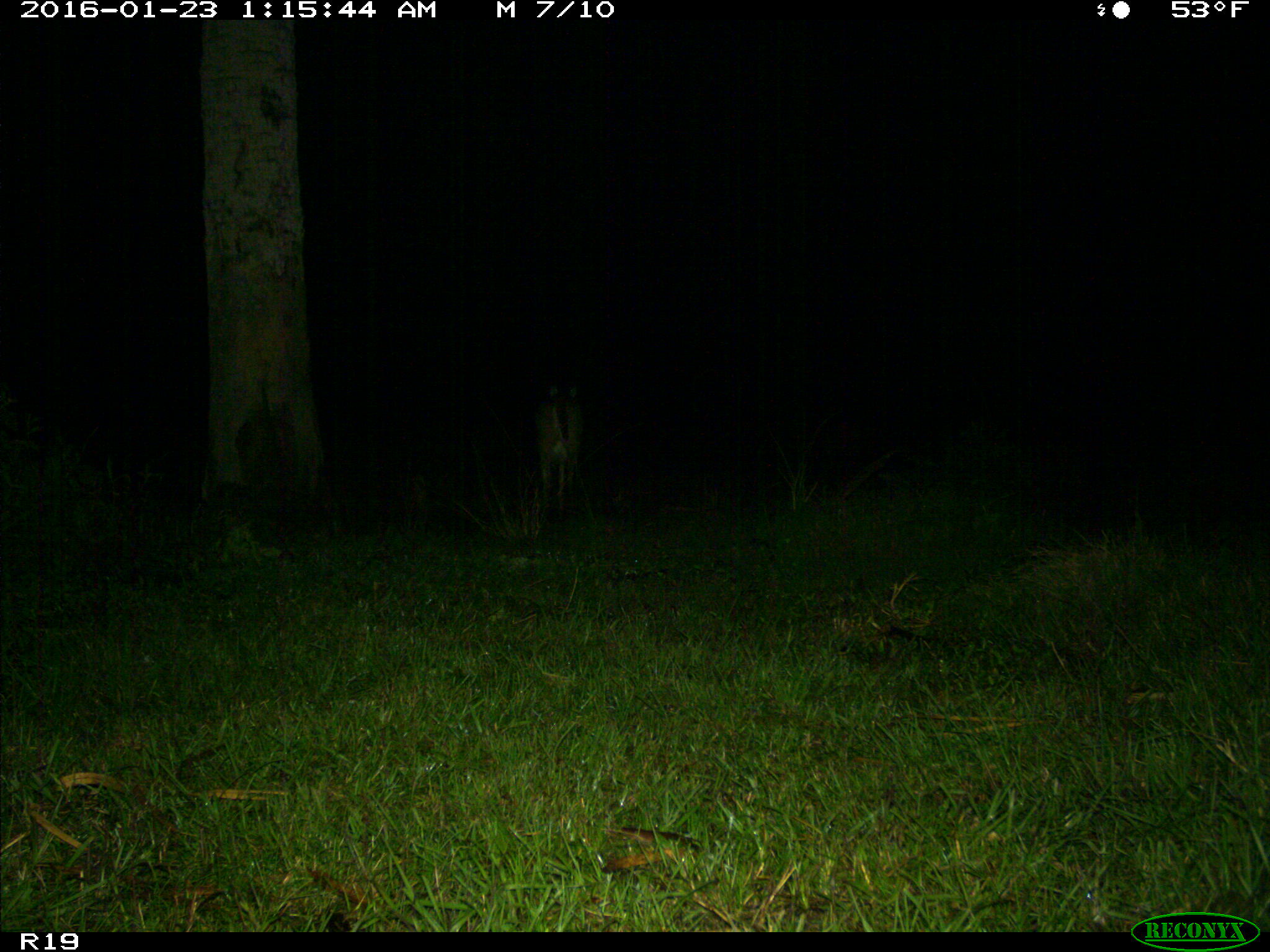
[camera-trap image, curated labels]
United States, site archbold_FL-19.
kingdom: Animalia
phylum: Chordata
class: Mammalia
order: Artiodactyla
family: Cervidae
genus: Odocoileus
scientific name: Odocoileus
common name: deer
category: unidentified deer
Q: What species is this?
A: Unidentified deer (deer) (Odocoileus).